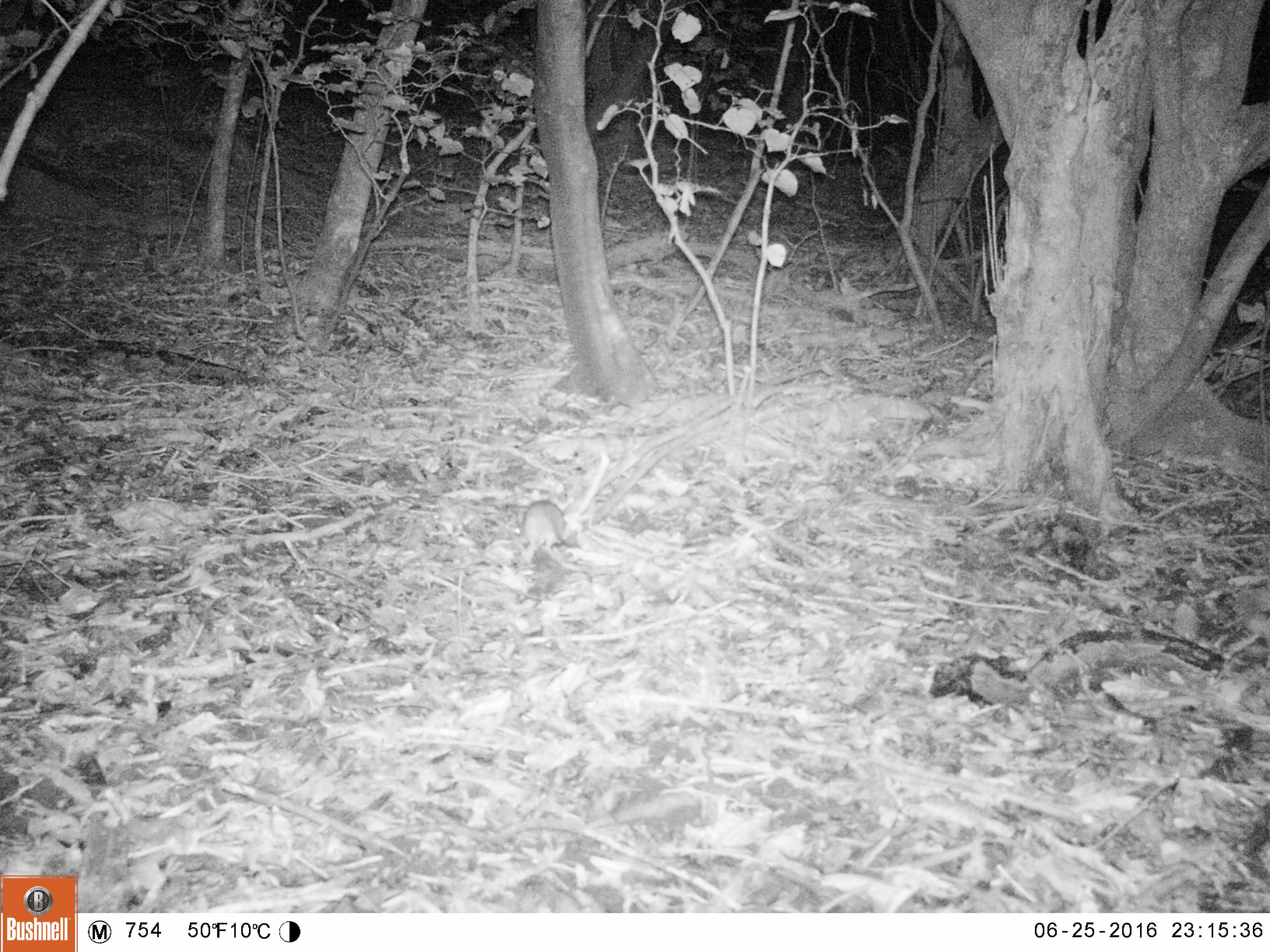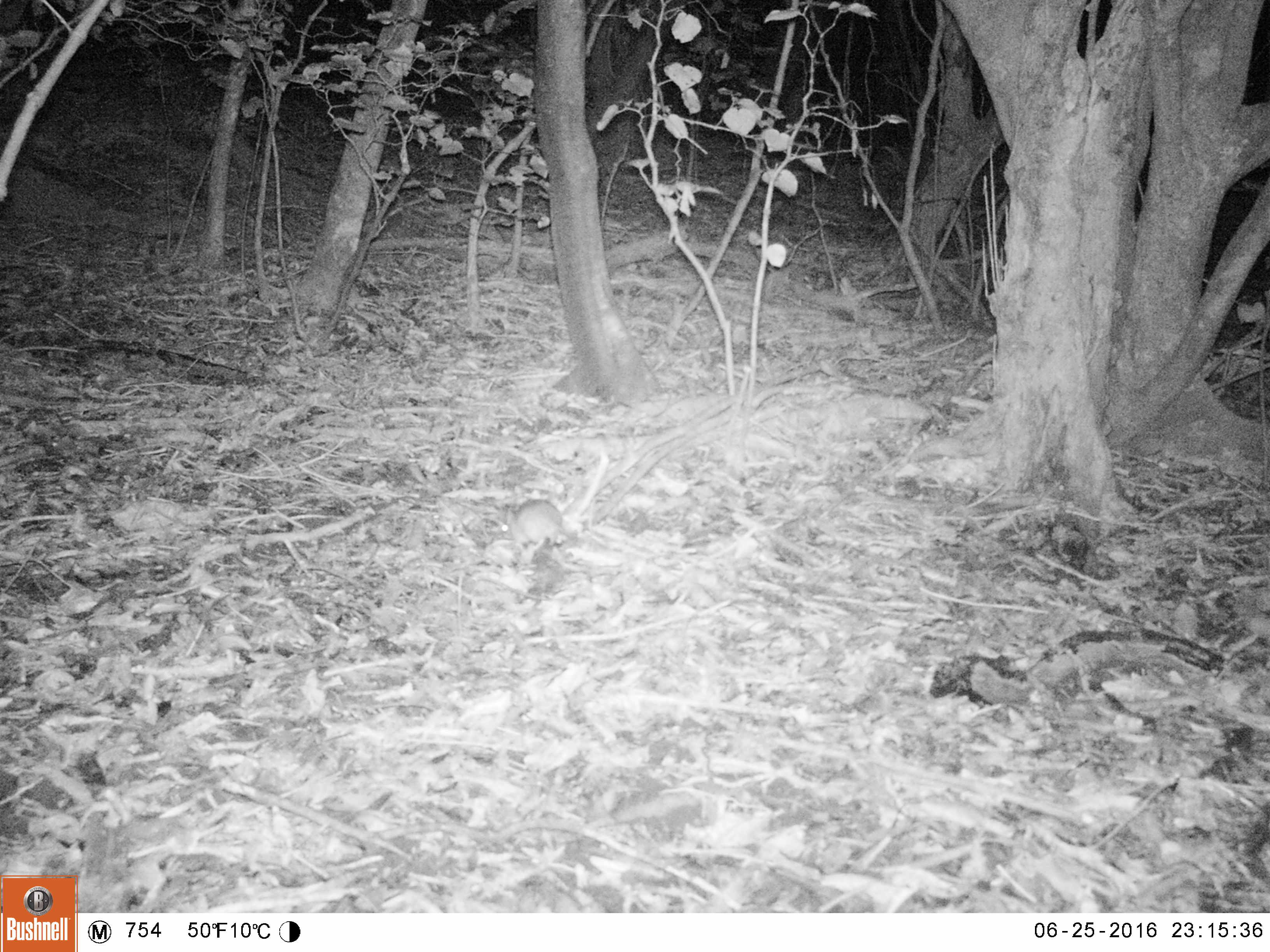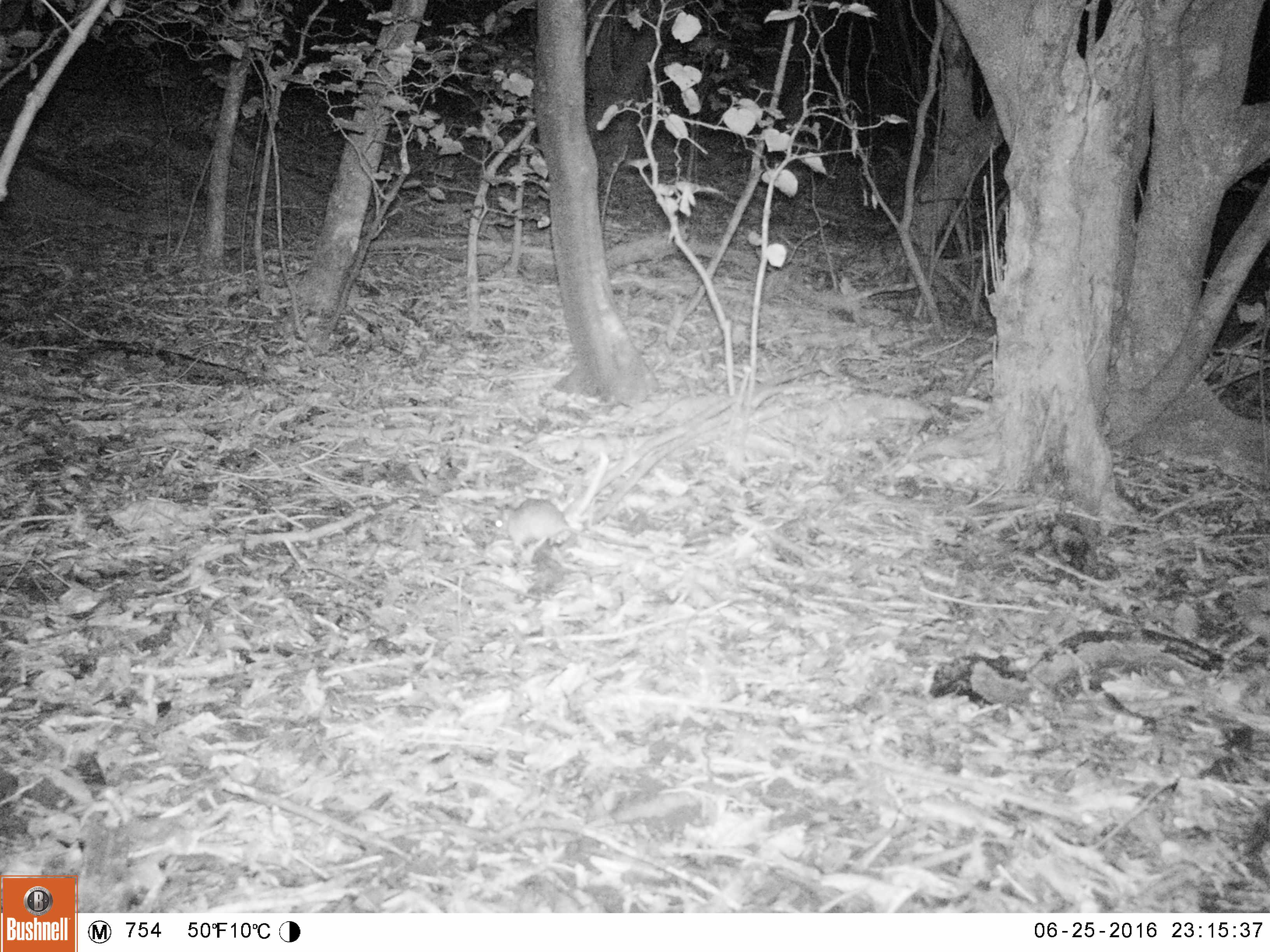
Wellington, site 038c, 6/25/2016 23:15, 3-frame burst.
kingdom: Animalia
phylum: Chordata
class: Mammalia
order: Rodentia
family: Muridae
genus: Rattus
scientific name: Rattus rattus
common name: ship rat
Ship rat (Rattus rattus).